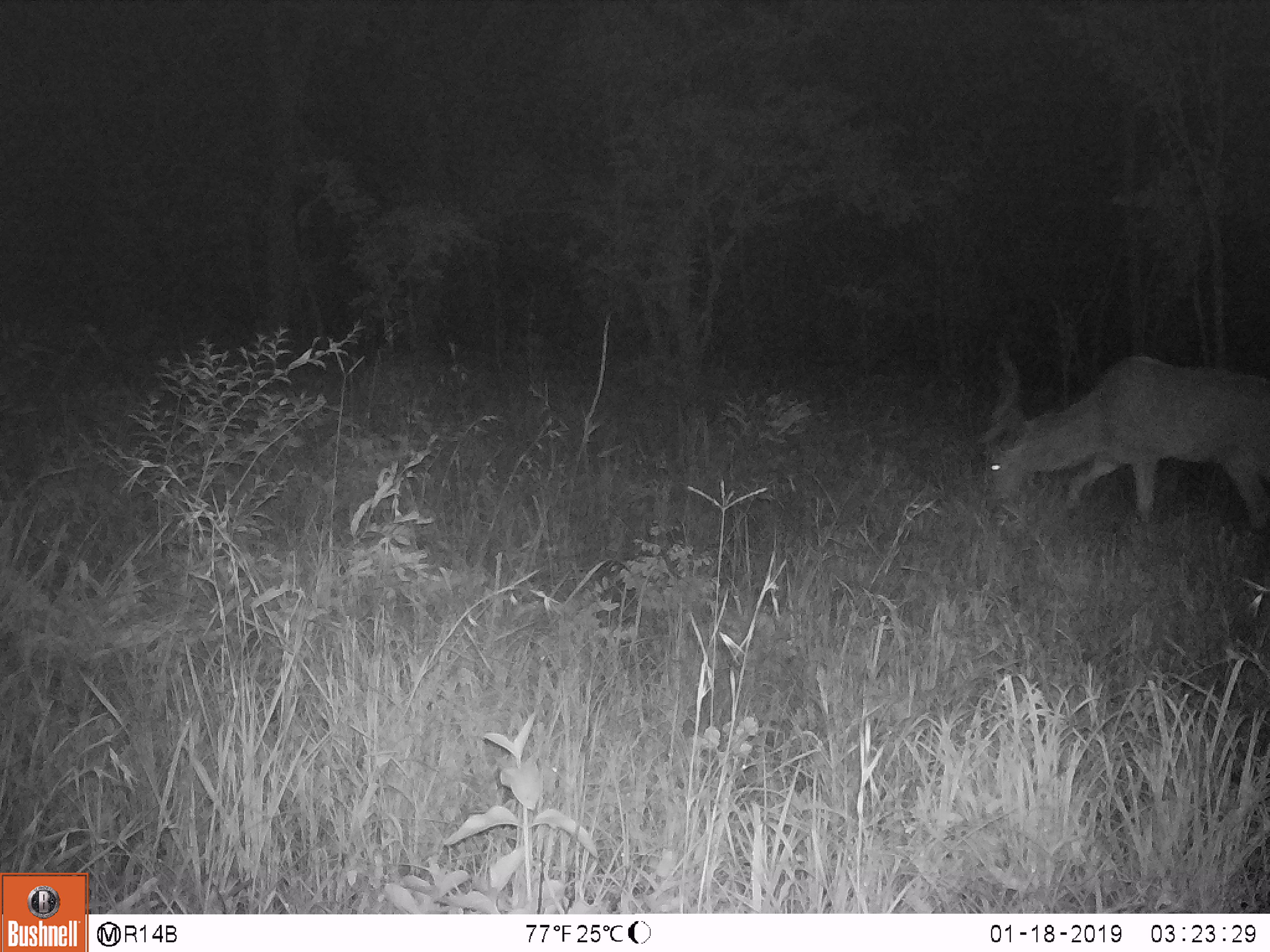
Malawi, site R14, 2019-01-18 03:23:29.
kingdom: Animalia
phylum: Chordata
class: Mammalia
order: Artiodactyla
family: Bovidae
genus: Tragelaphus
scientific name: Tragelaphus strepsiceros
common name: greater kudu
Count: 1.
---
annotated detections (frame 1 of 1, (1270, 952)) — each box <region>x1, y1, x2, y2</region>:
greater kudu: <region>970, 309, 1268, 543</region>